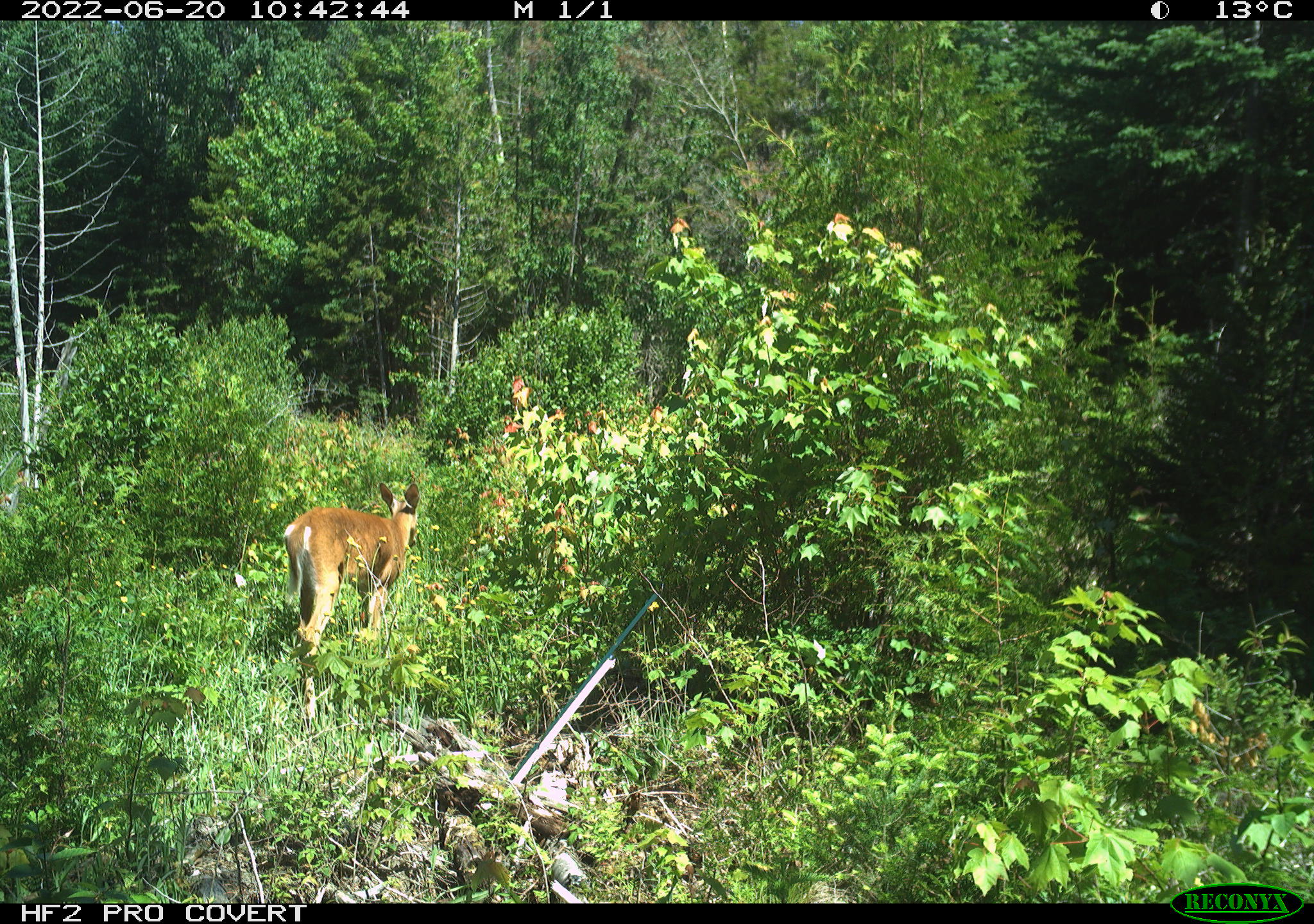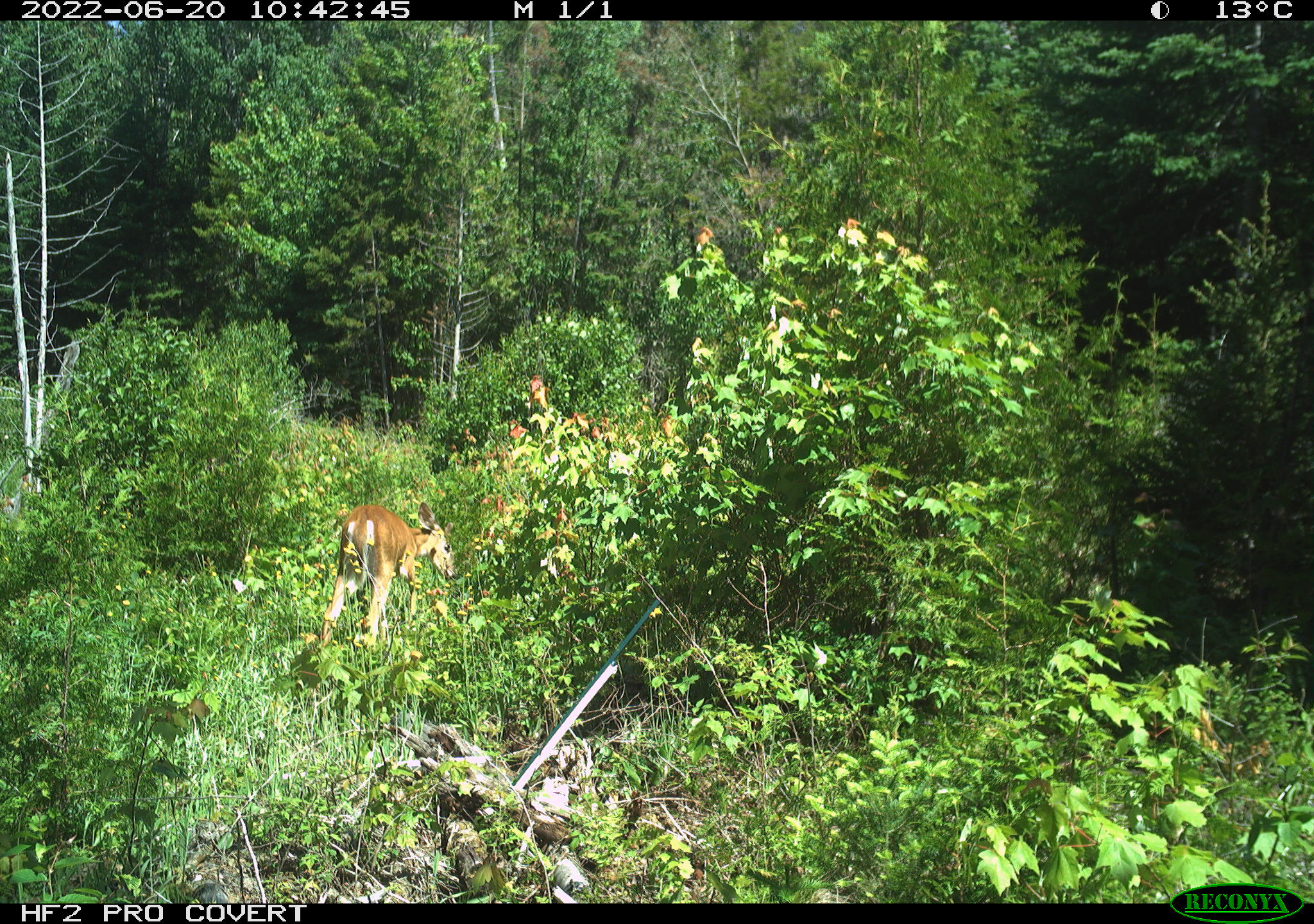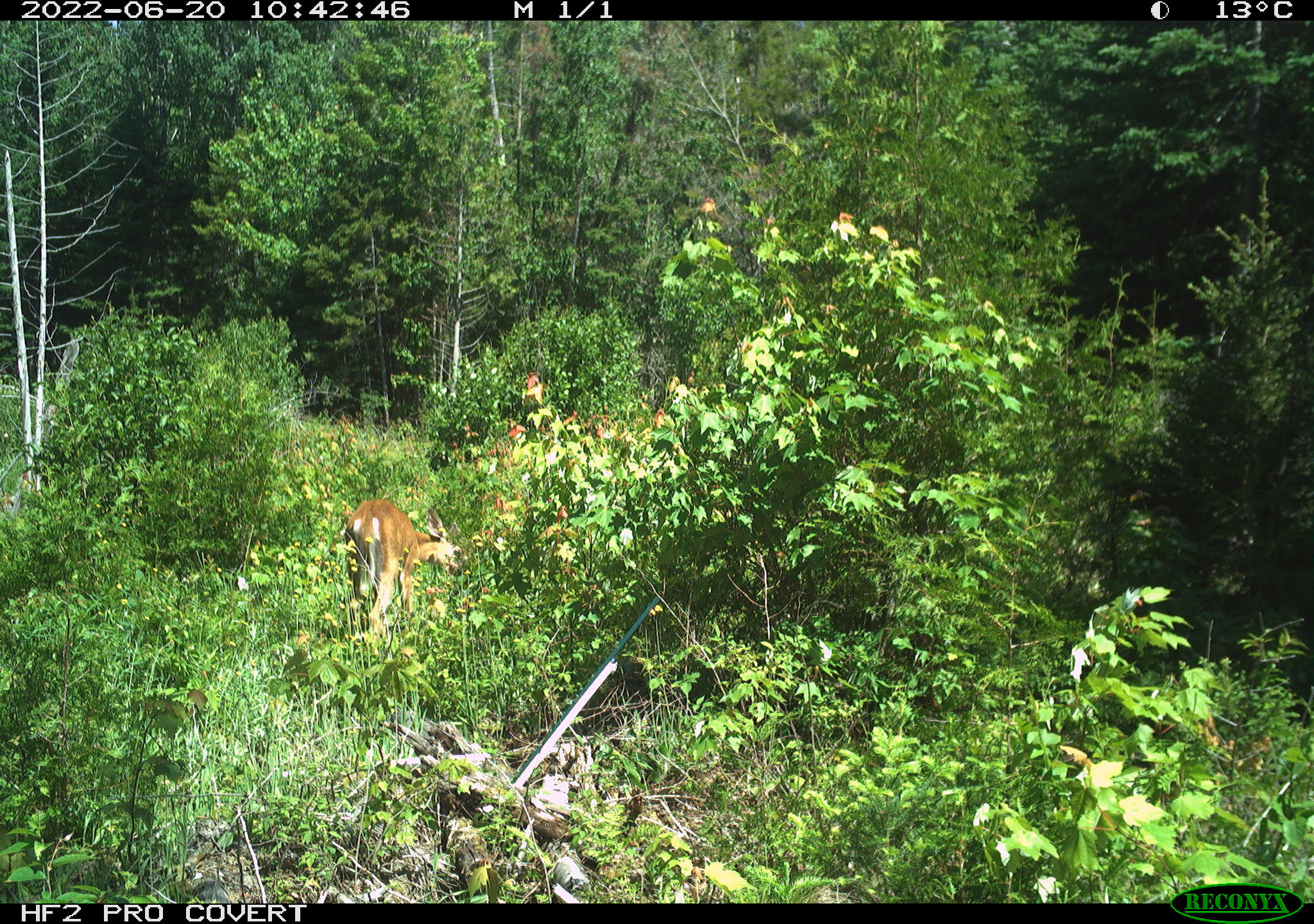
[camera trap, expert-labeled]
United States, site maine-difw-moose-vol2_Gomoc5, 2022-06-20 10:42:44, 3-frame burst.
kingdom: Animalia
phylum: Chordata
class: Mammalia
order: Artiodactyla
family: Cervidae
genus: Odocoileus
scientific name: Odocoileus virginianus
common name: white-tailed deer